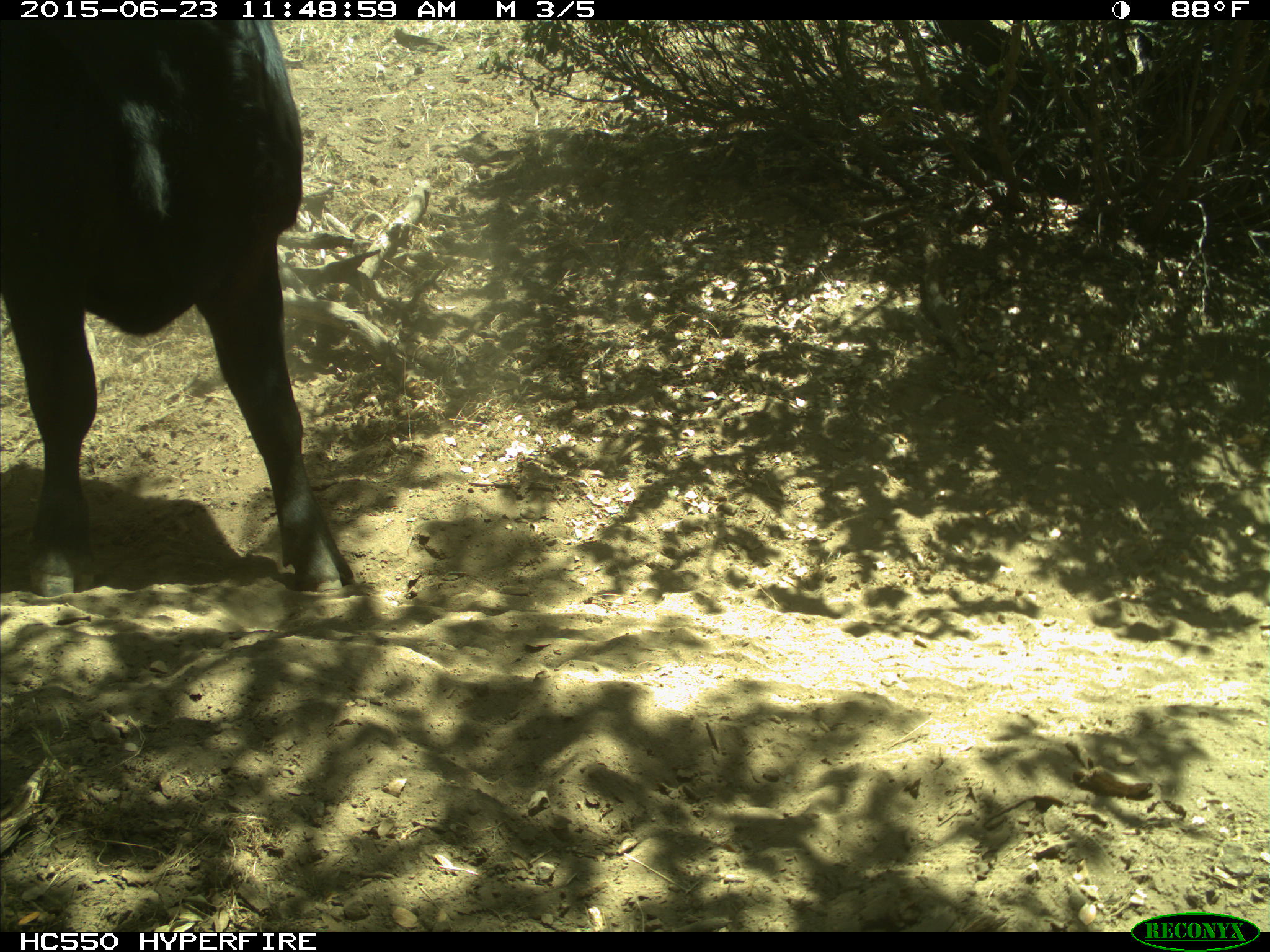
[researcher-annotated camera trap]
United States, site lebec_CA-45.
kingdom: Animalia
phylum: Chordata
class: Mammalia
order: Artiodactyla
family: Bovidae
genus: Bos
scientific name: Bos taurus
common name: domestic cow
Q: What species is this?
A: Bos taurus (domestic cow).